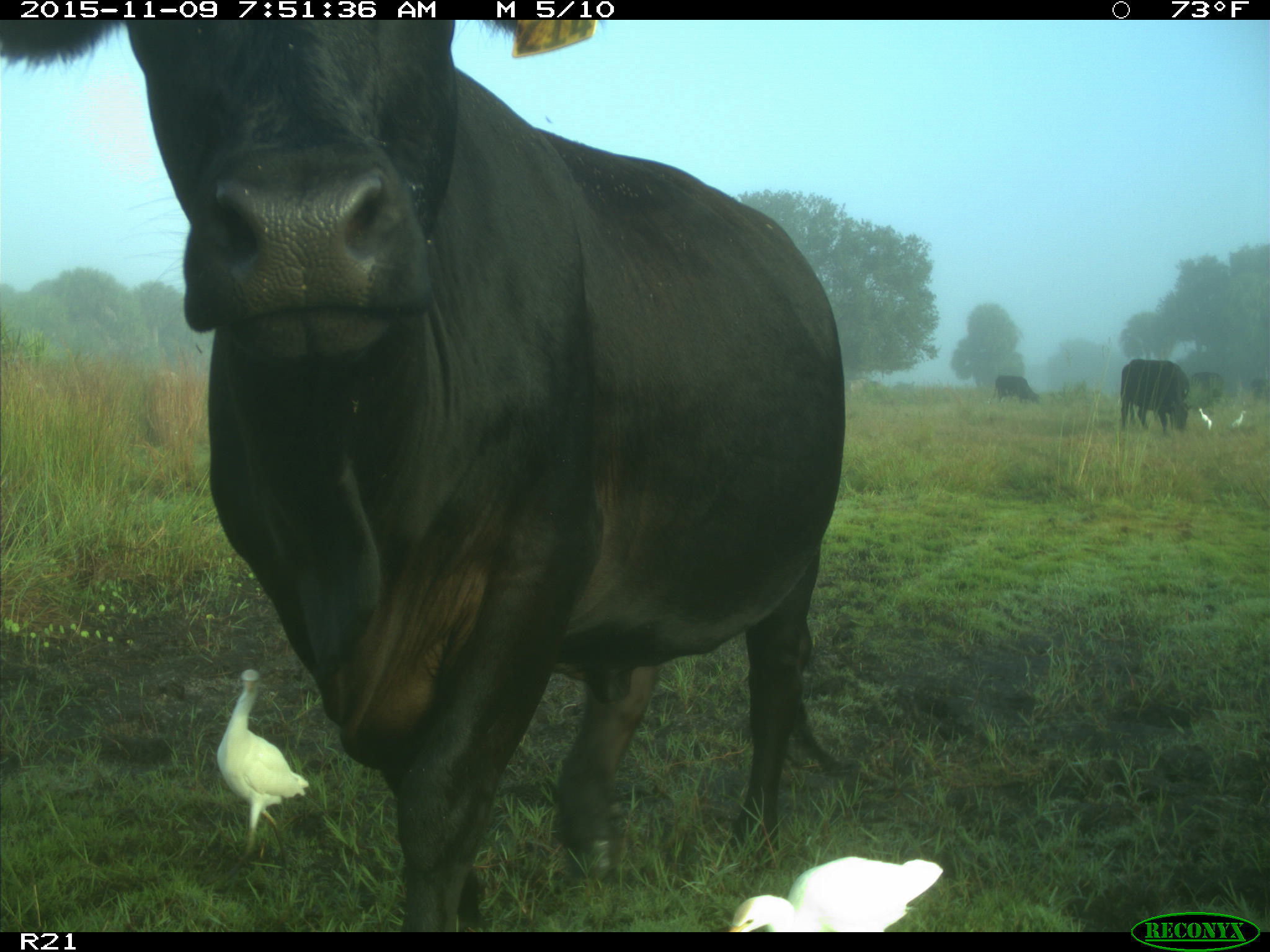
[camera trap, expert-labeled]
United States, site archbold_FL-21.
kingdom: Animalia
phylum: Chordata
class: Mammalia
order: Artiodactyla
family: Bovidae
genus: Bos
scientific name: Bos taurus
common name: domestic cow